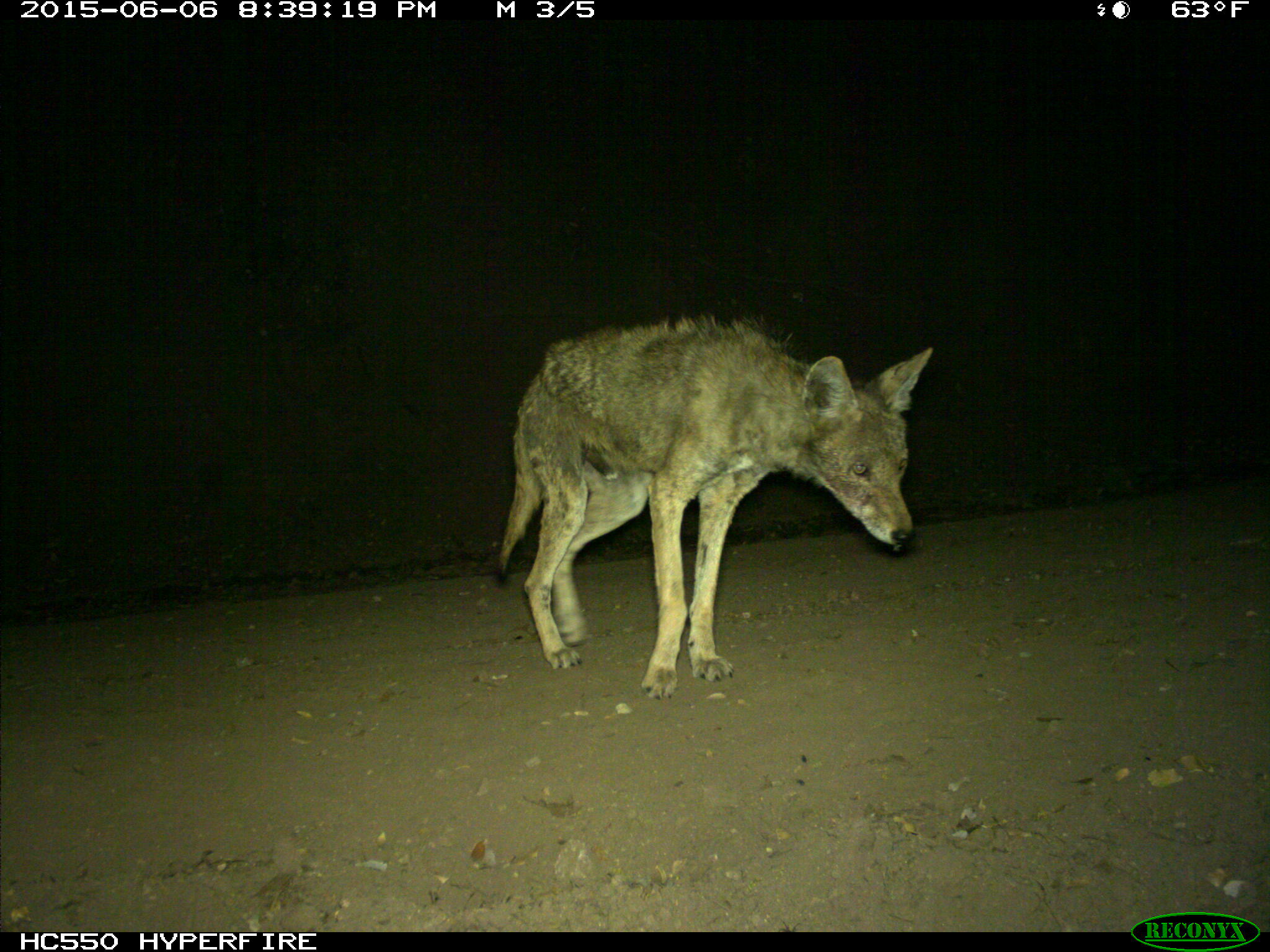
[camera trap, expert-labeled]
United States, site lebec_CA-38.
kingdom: Animalia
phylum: Chordata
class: Mammalia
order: Carnivora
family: Canidae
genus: Canis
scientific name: Canis latrans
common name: coyote